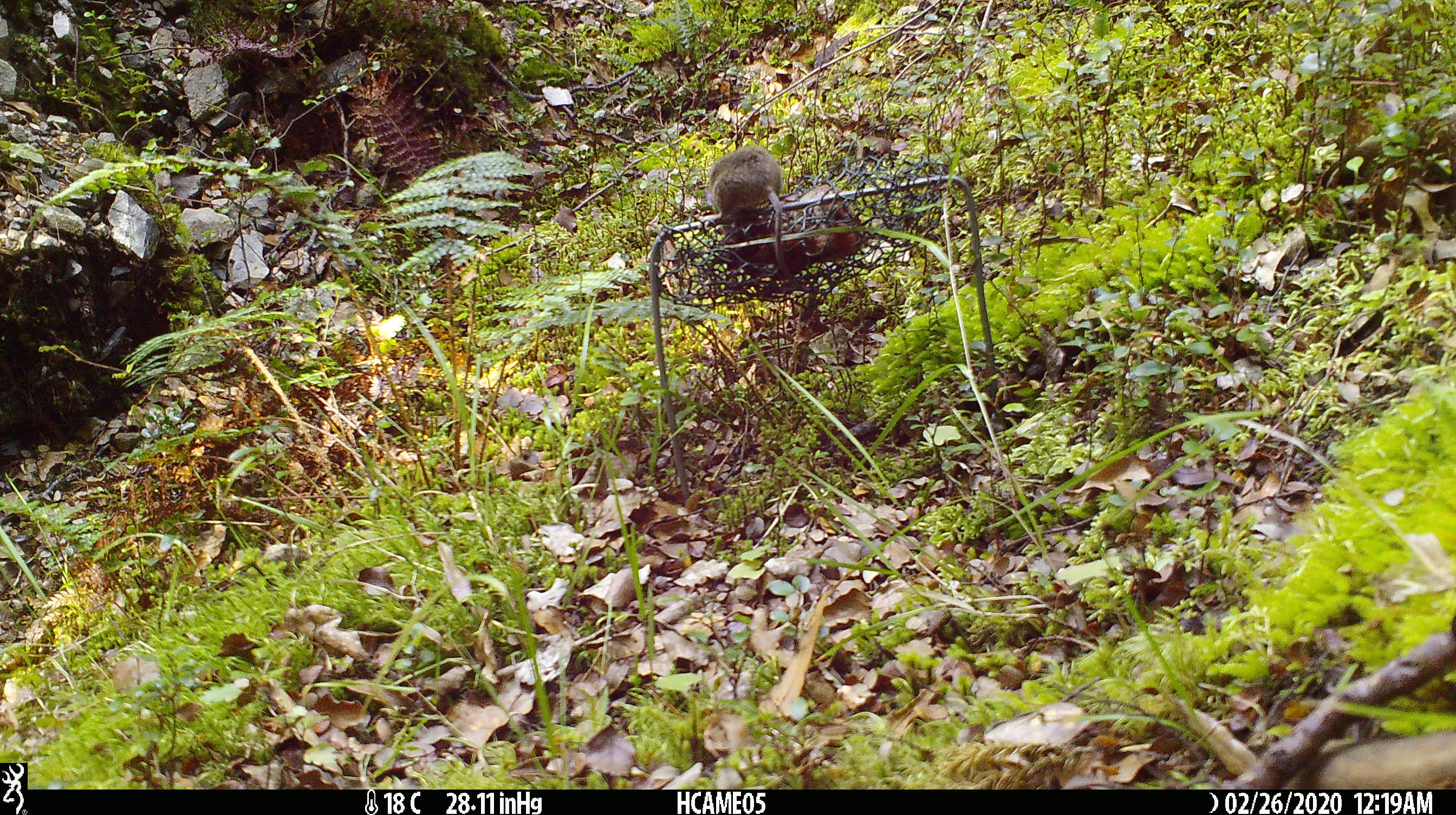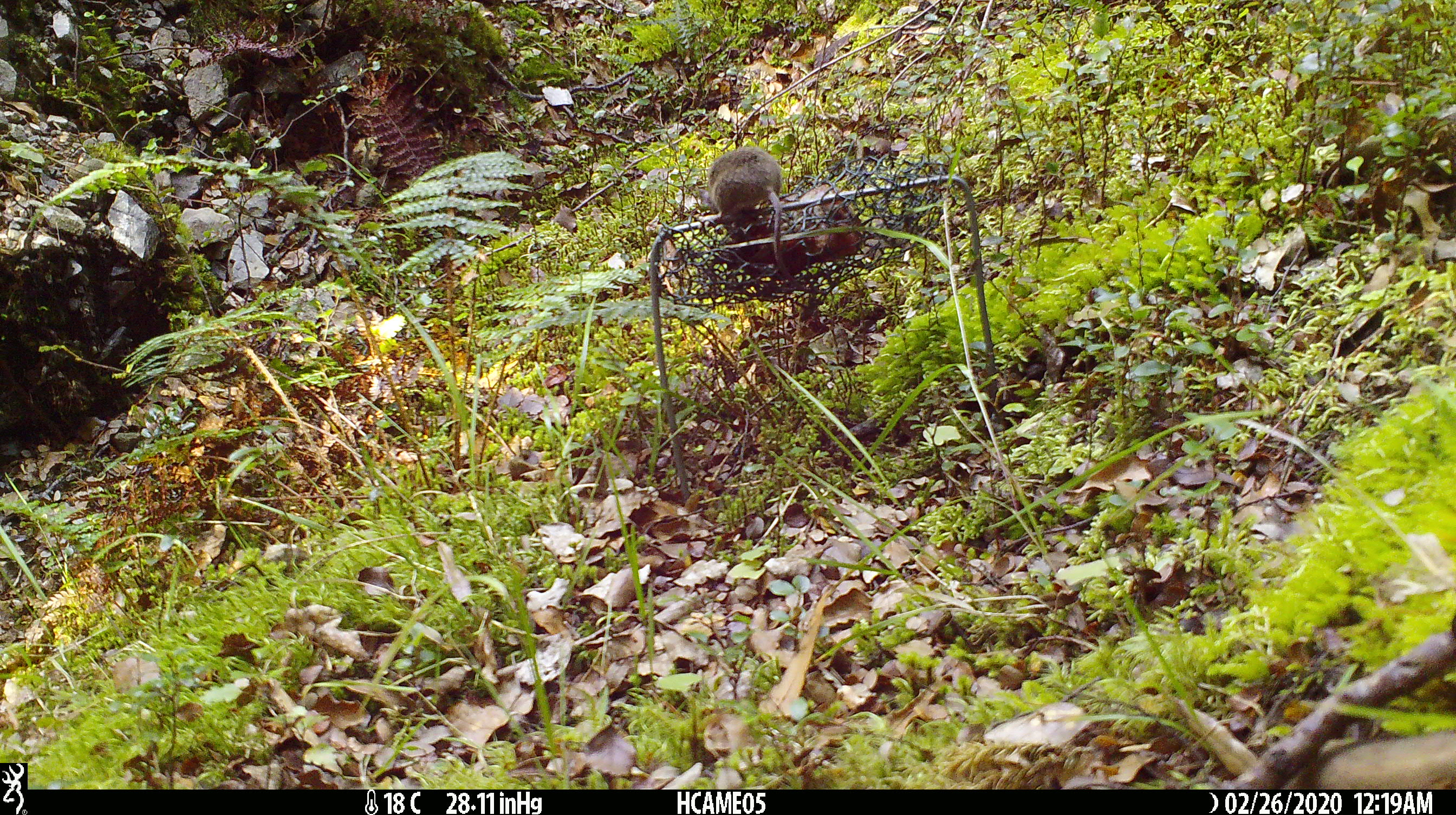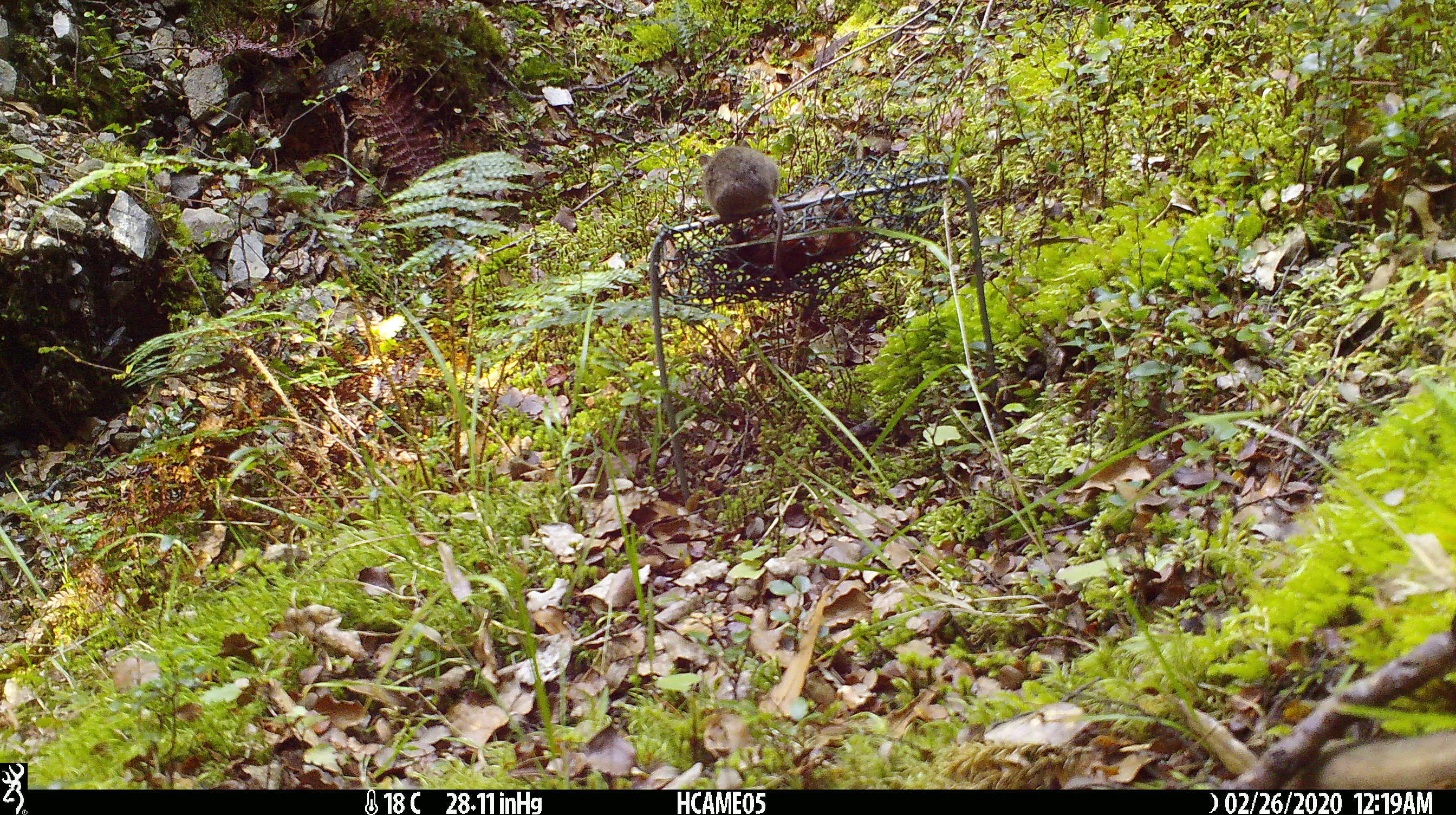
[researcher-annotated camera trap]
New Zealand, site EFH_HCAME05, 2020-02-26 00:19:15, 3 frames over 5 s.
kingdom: Animalia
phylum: Chordata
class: Mammalia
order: Rodentia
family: Muridae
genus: Mus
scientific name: Mus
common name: mouse